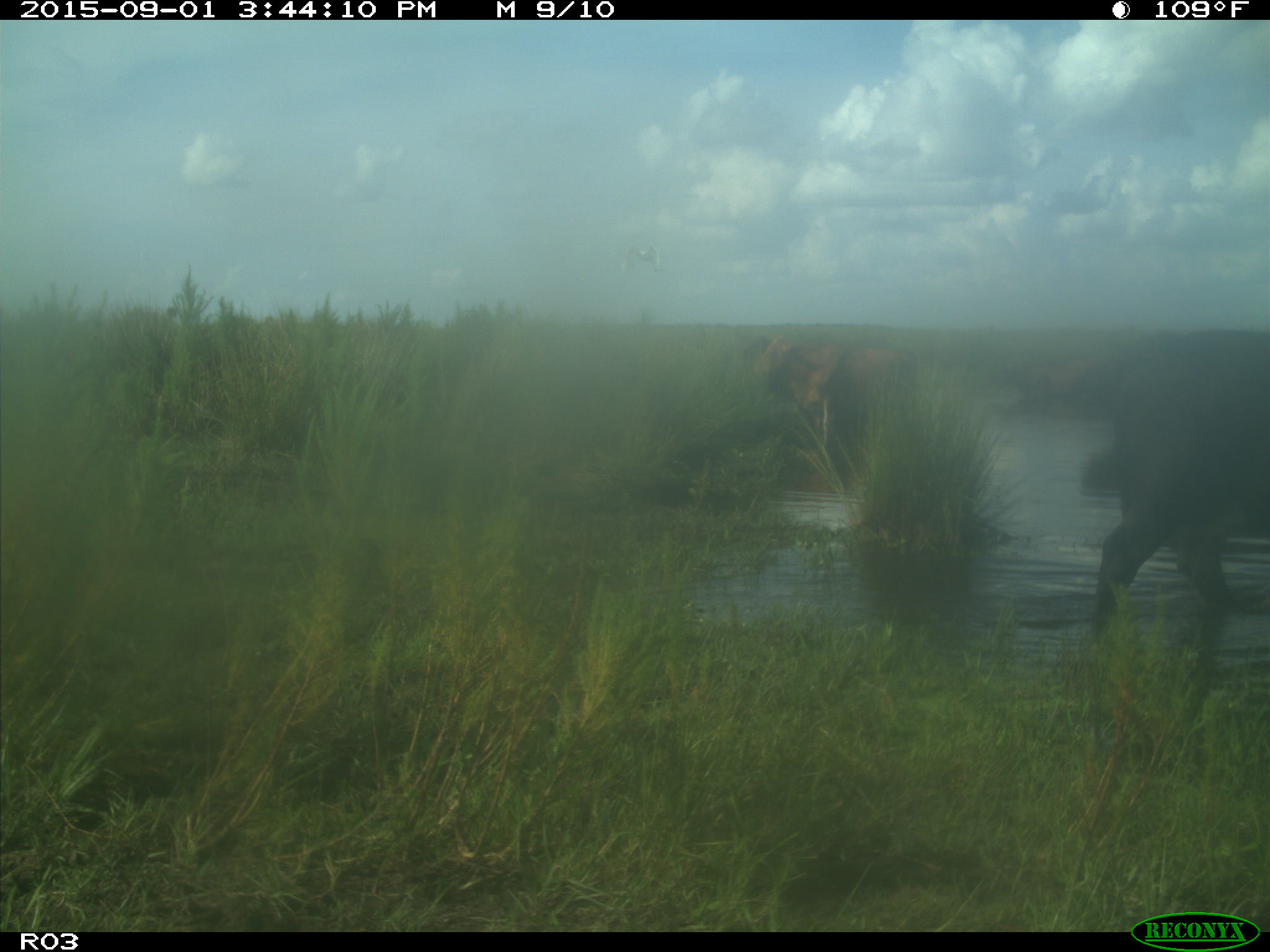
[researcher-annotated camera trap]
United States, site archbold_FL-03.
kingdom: Animalia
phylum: Chordata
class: Mammalia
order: Artiodactyla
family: Bovidae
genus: Bos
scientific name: Bos taurus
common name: domestic cow